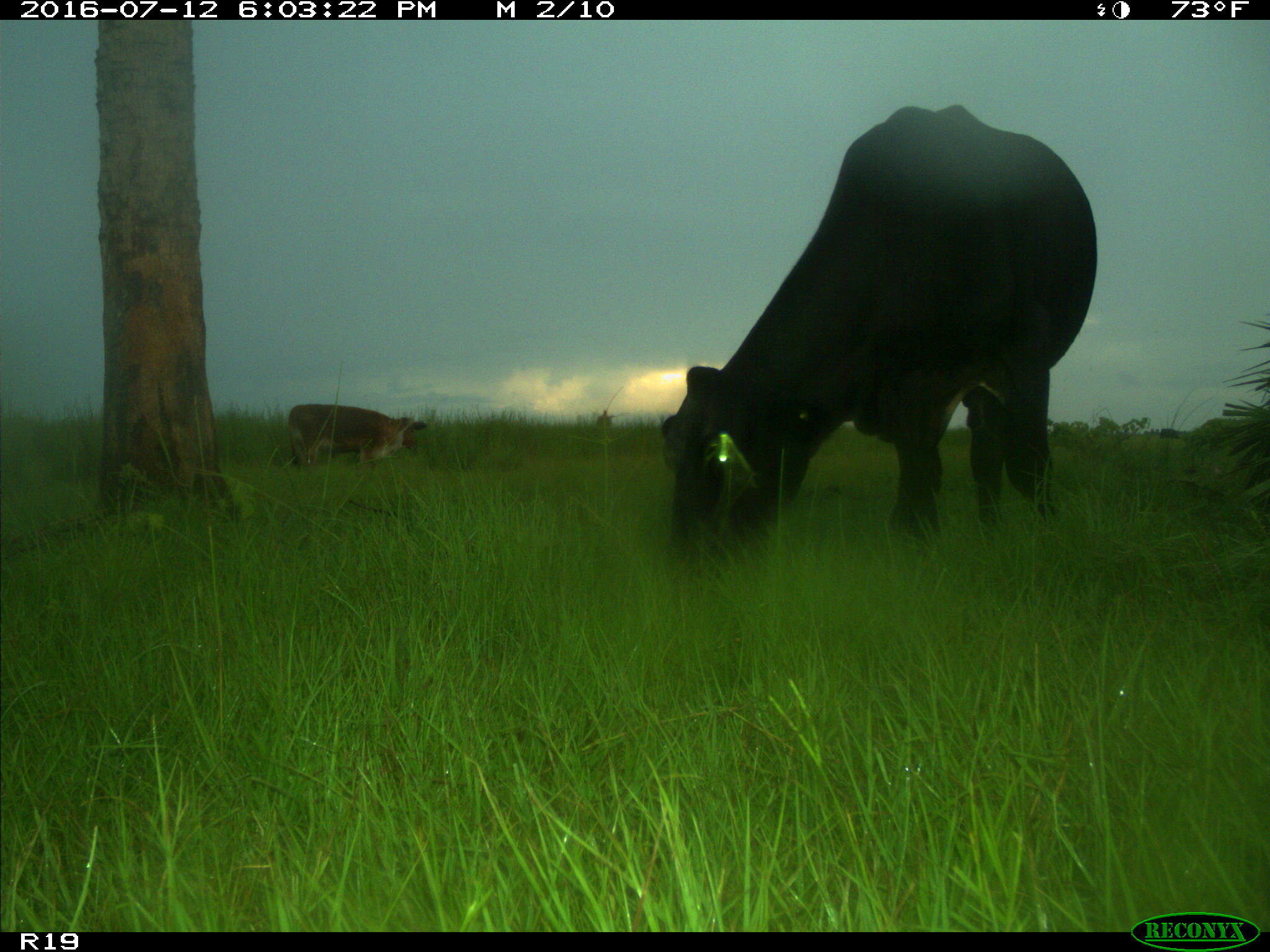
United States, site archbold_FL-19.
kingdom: Animalia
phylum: Chordata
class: Mammalia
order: Artiodactyla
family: Bovidae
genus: Bos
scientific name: Bos taurus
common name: domestic cow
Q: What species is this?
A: Bos taurus (domestic cow).